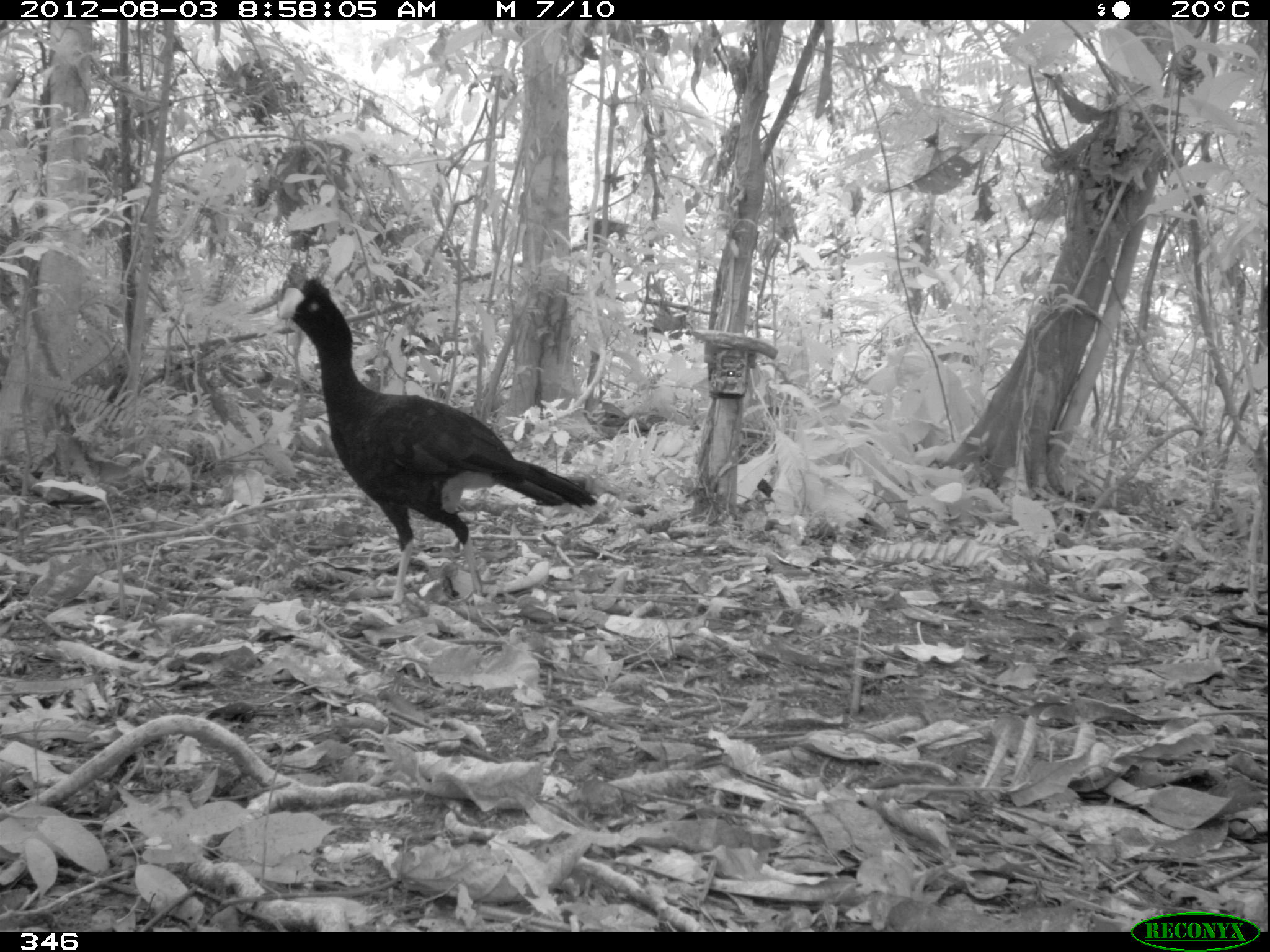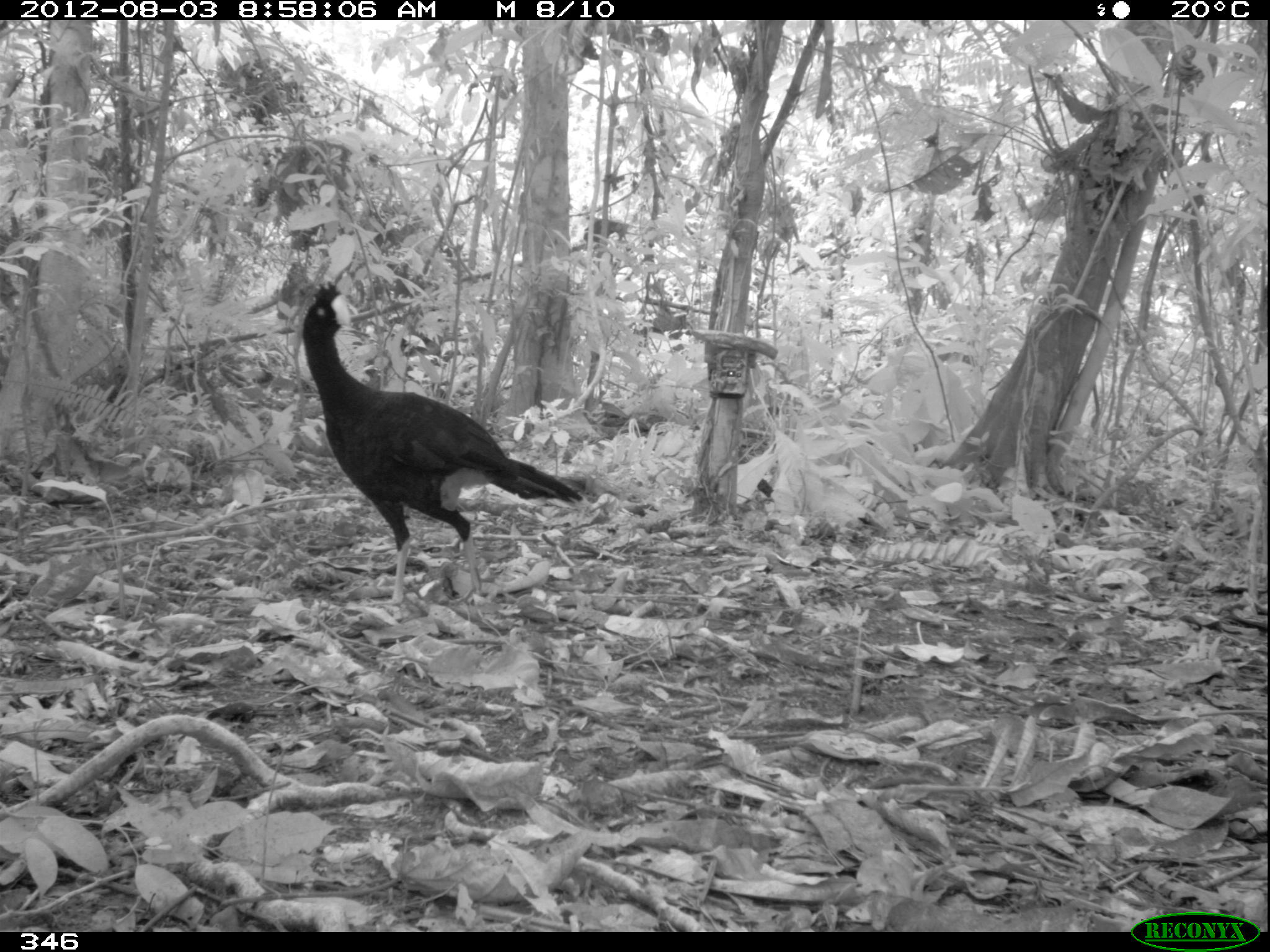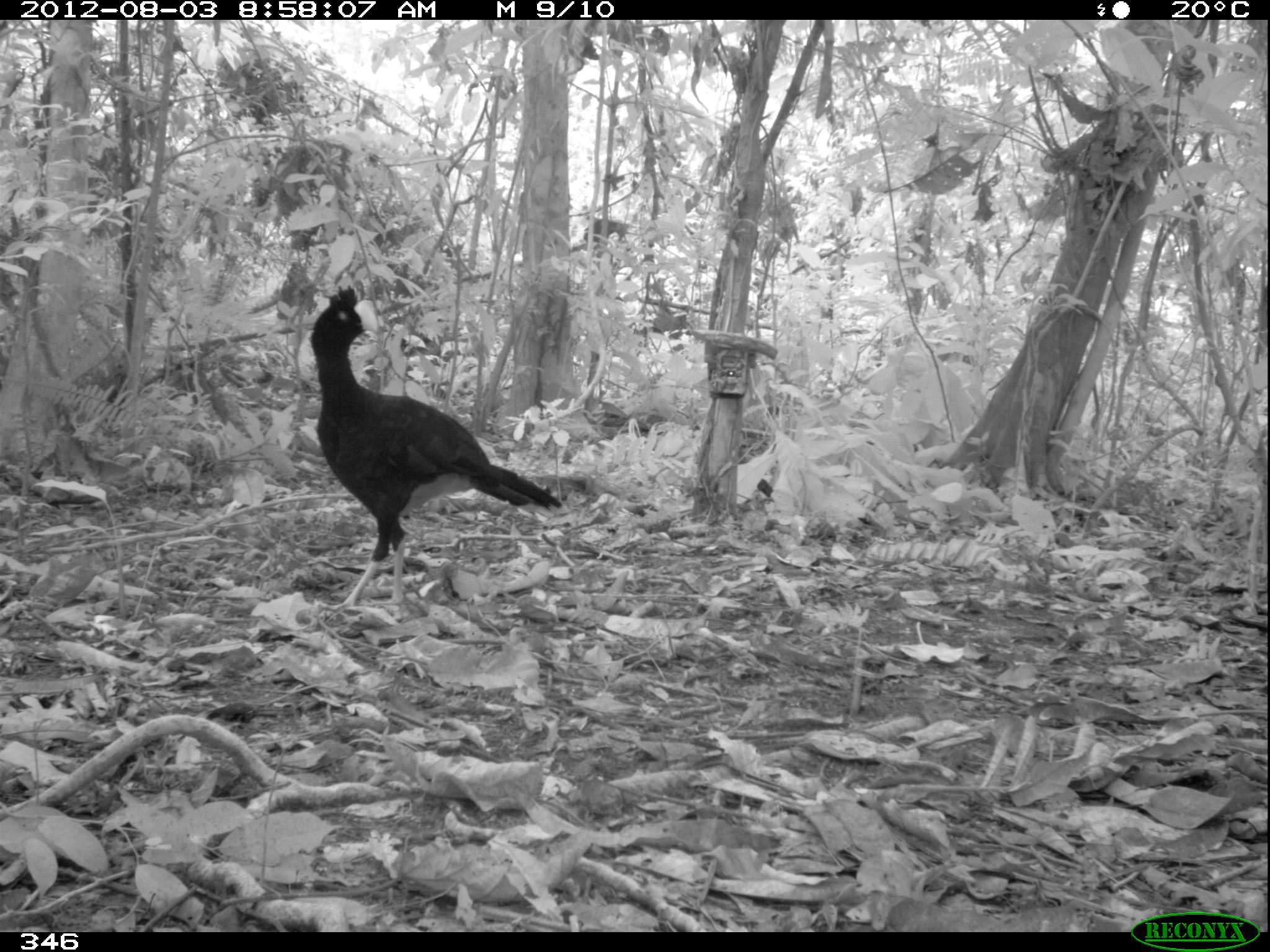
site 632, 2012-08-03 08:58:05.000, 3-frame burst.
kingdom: Animalia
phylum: Chordata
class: Aves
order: Galliformes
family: Cracidae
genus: Mitu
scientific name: Mitu tuberosum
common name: razor-billed curassow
Mitu tuberosum (razor-billed curassow).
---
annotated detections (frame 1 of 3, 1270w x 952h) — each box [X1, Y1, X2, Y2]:
mitu tuberosum: [277, 273, 597, 606]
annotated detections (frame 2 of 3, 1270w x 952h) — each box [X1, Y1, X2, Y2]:
mitu tuberosum: [301, 279, 583, 606]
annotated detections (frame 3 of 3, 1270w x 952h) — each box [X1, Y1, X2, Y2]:
mitu tuberosum: [310, 284, 562, 611]